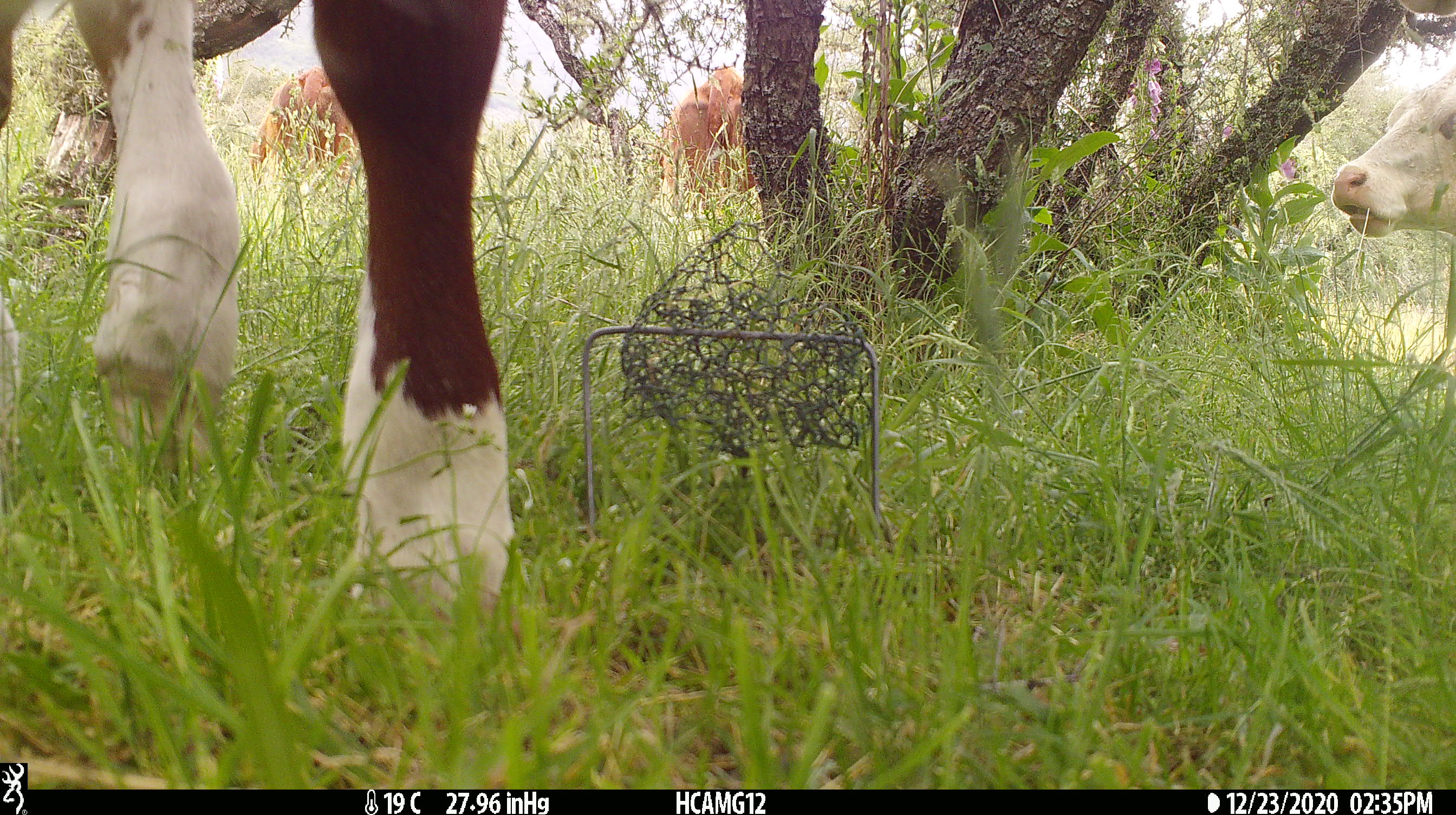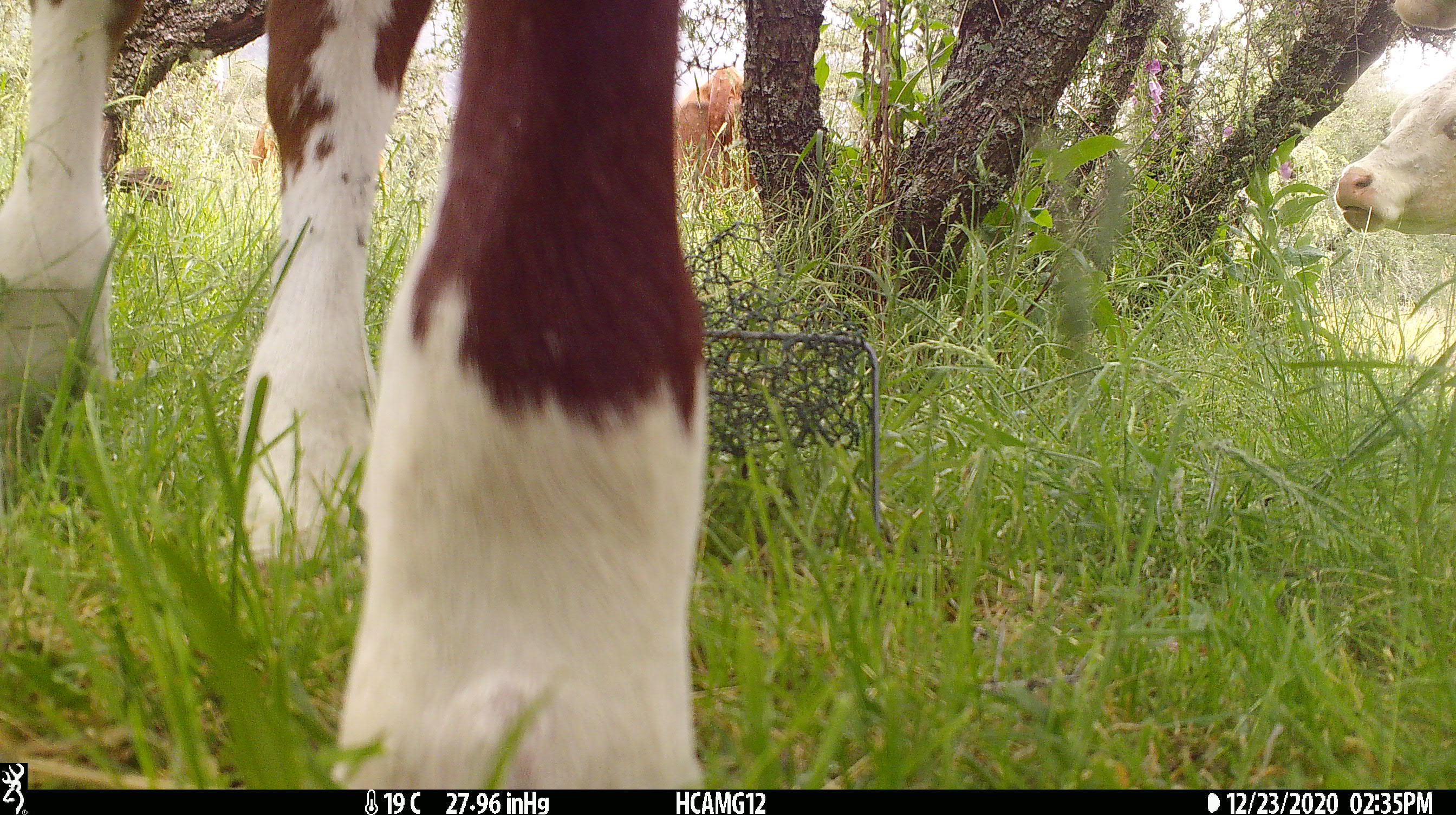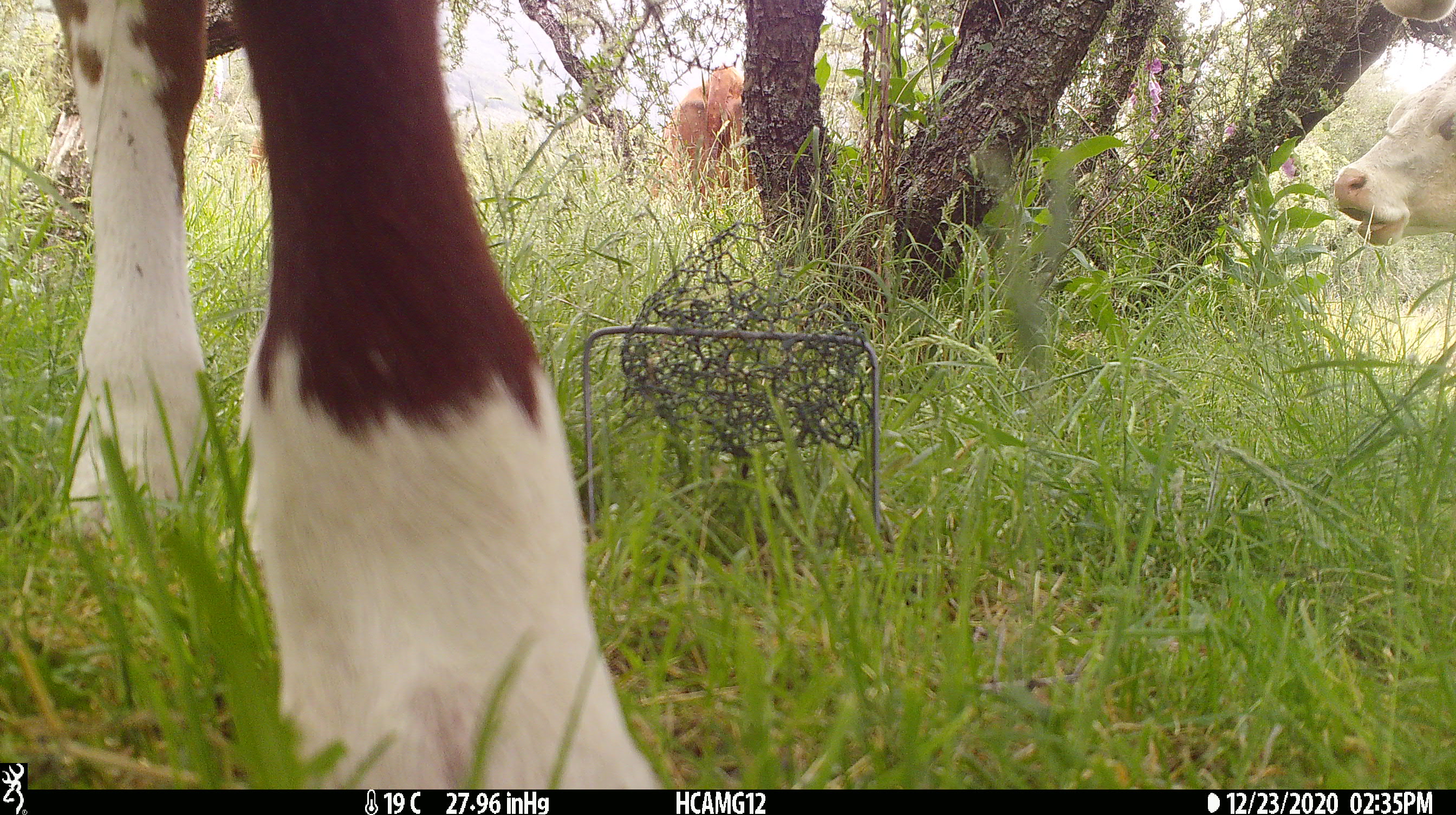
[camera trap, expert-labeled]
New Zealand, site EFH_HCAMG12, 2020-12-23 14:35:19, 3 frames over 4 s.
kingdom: Animalia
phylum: Chordata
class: Mammalia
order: Artiodactyla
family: Bovidae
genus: Bos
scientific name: Bos taurus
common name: domestic cow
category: cow